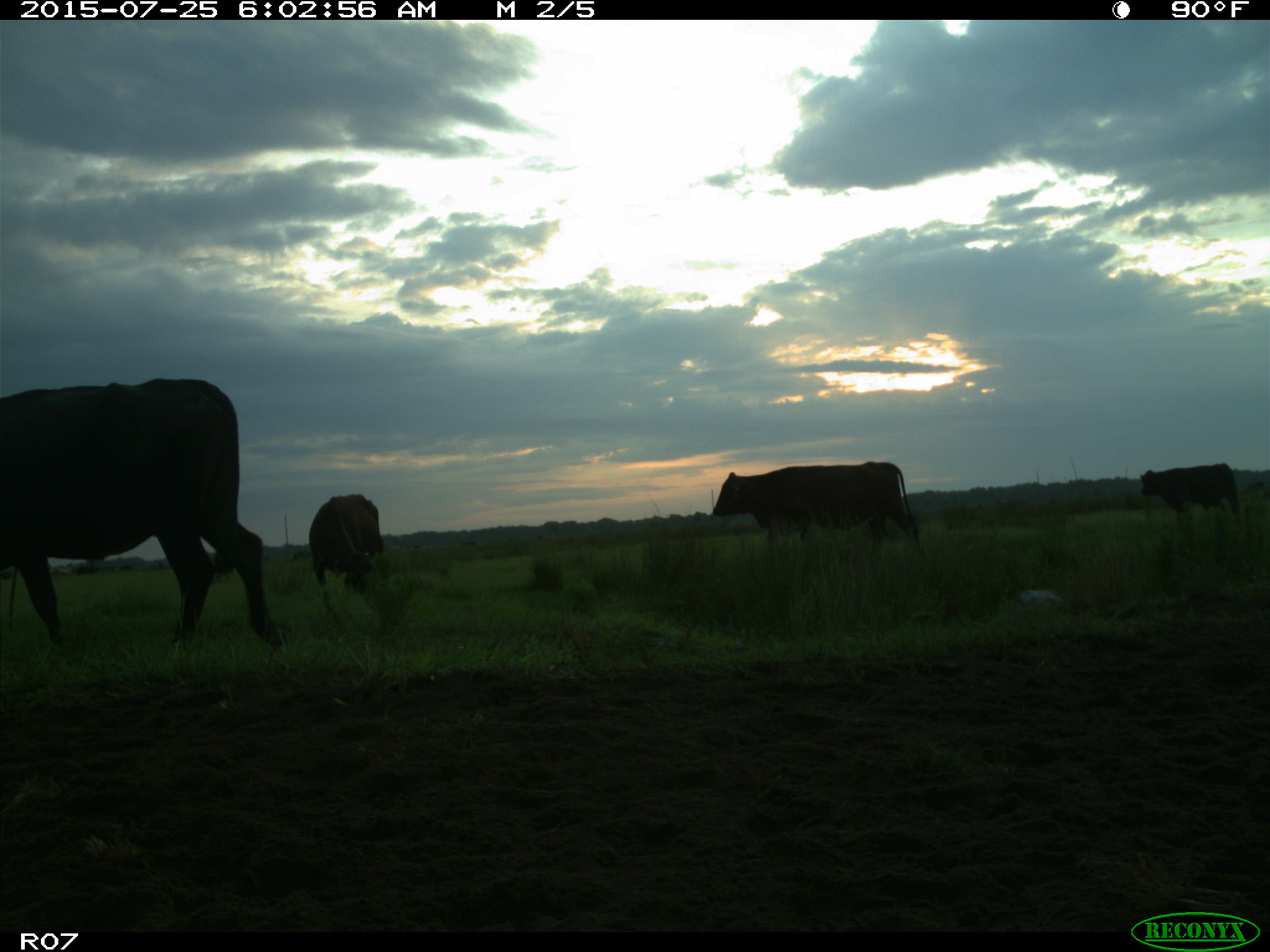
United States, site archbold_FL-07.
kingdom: Animalia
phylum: Chordata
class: Mammalia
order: Artiodactyla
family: Bovidae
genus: Bos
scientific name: Bos taurus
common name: domestic cow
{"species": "Bos taurus (domestic cow)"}